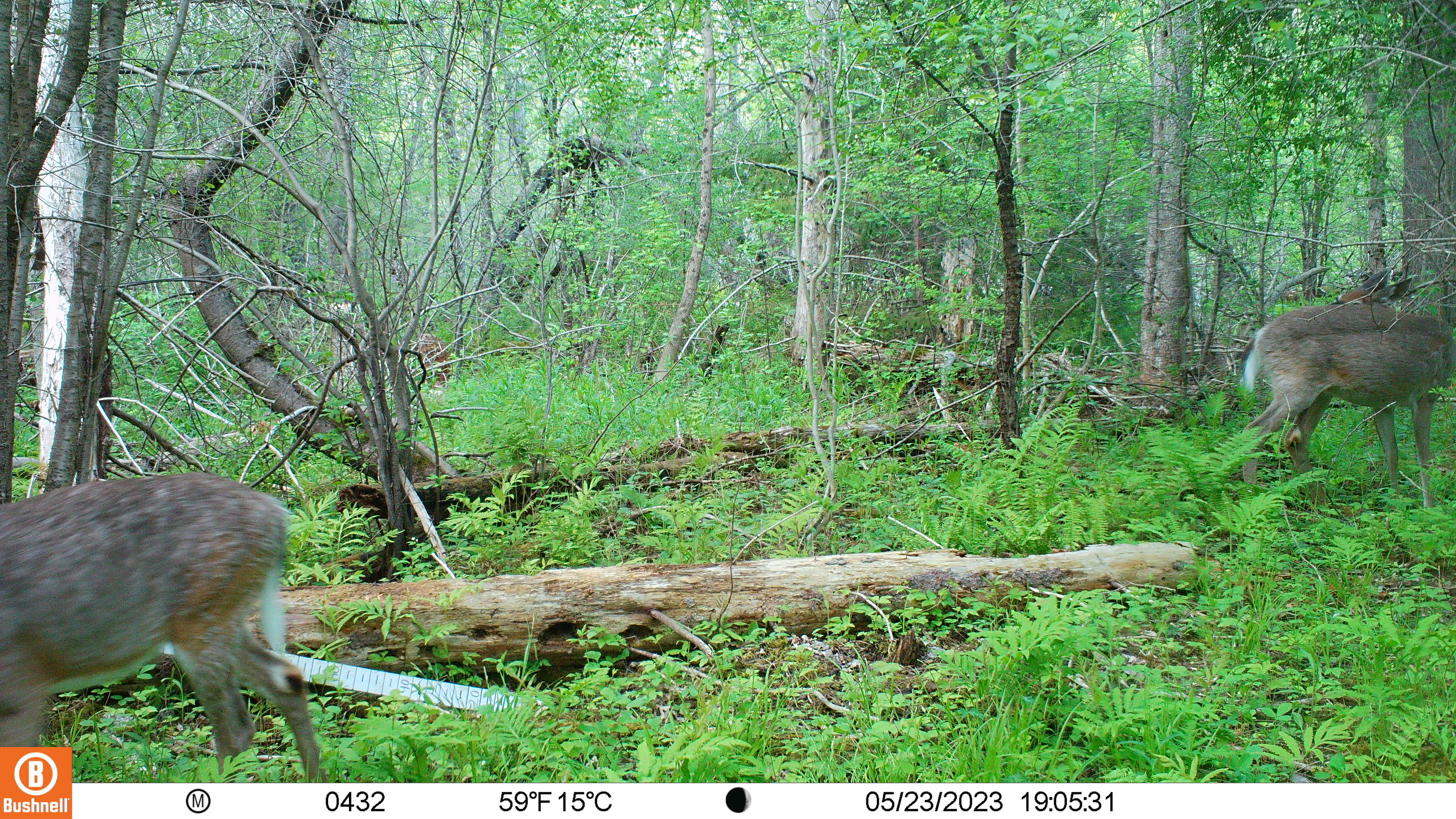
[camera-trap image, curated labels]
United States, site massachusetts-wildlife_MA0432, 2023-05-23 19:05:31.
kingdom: Animalia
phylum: Chordata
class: Mammalia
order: Artiodactyla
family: Cervidae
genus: Odocoileus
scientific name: Odocoileus virginianus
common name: white-tailed deer